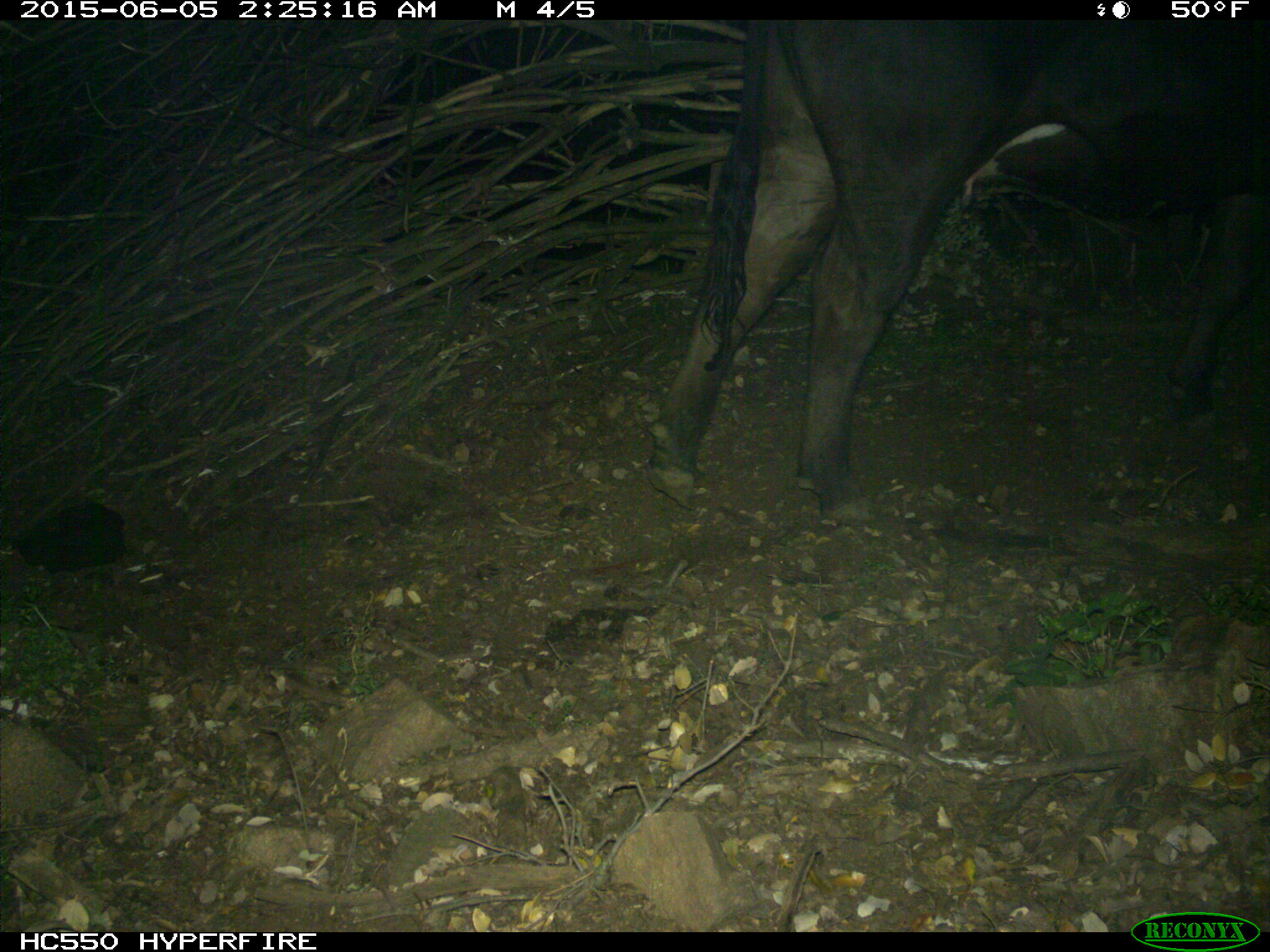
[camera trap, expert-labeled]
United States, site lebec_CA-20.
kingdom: Animalia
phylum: Chordata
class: Mammalia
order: Artiodactyla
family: Bovidae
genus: Bos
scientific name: Bos taurus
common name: domestic cow